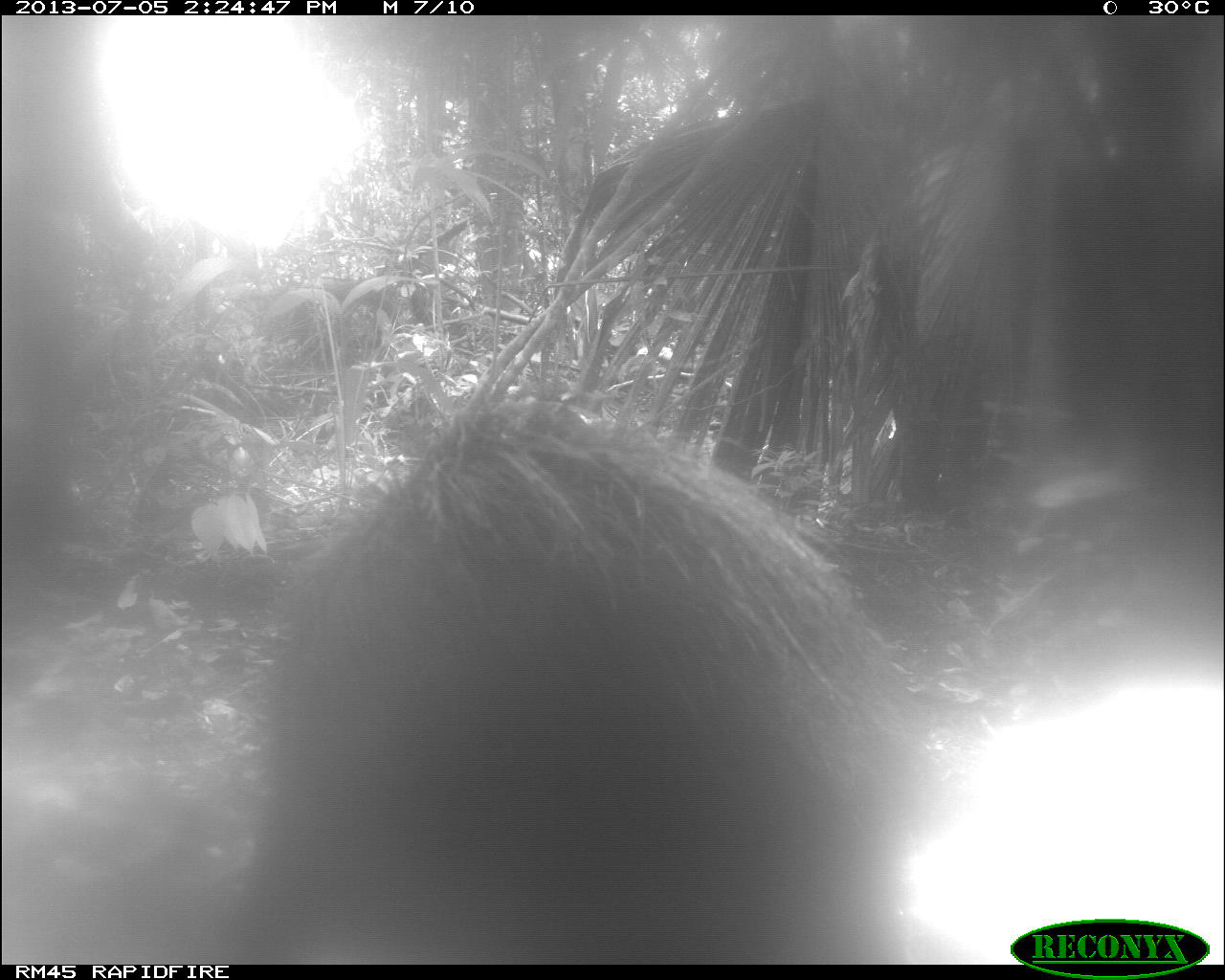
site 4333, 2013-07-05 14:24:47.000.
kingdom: Animalia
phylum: Chordata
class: Mammalia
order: Artiodactyla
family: Tayassuidae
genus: Tayassu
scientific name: Tayassu pecari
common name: white-lipped peccary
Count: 1.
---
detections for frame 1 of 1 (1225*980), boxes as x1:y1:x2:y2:
tayassu pecari: 210:404:924:963